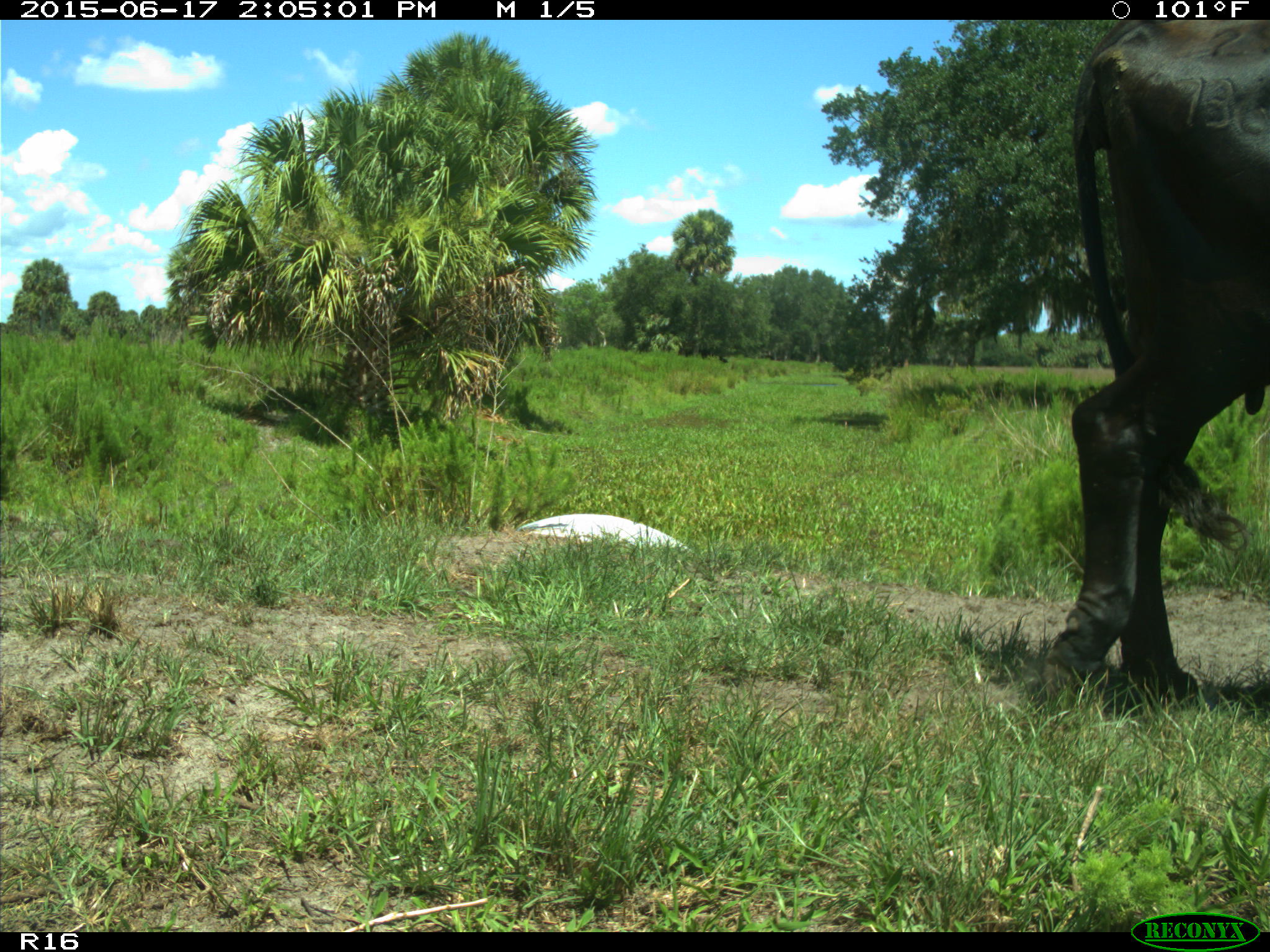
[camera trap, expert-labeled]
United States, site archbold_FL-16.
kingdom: Animalia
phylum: Chordata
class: Mammalia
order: Artiodactyla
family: Bovidae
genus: Bos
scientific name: Bos taurus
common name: domestic cow